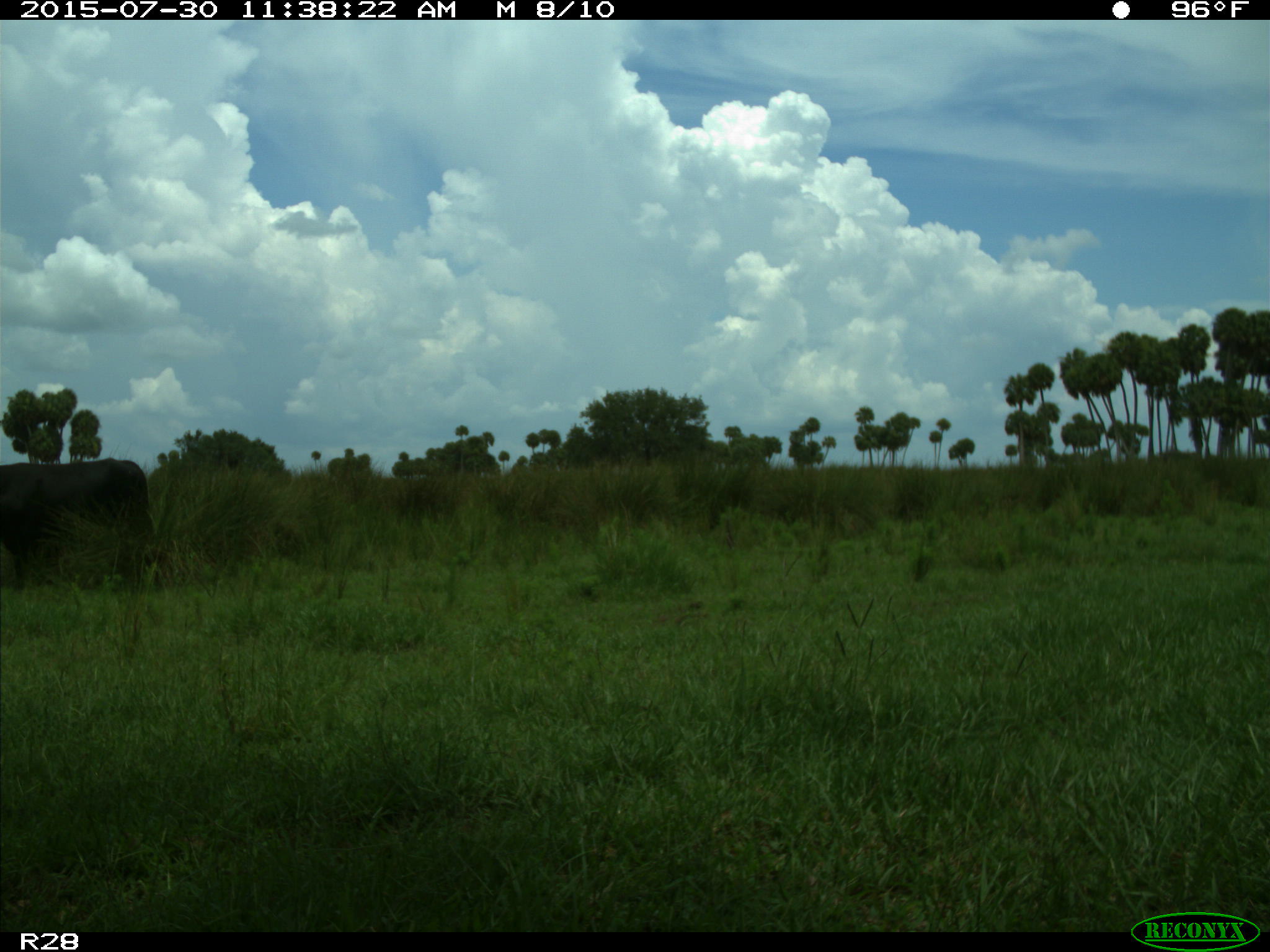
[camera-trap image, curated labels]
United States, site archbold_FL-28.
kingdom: Animalia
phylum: Chordata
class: Mammalia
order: Artiodactyla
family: Bovidae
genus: Bos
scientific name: Bos taurus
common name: domestic cow